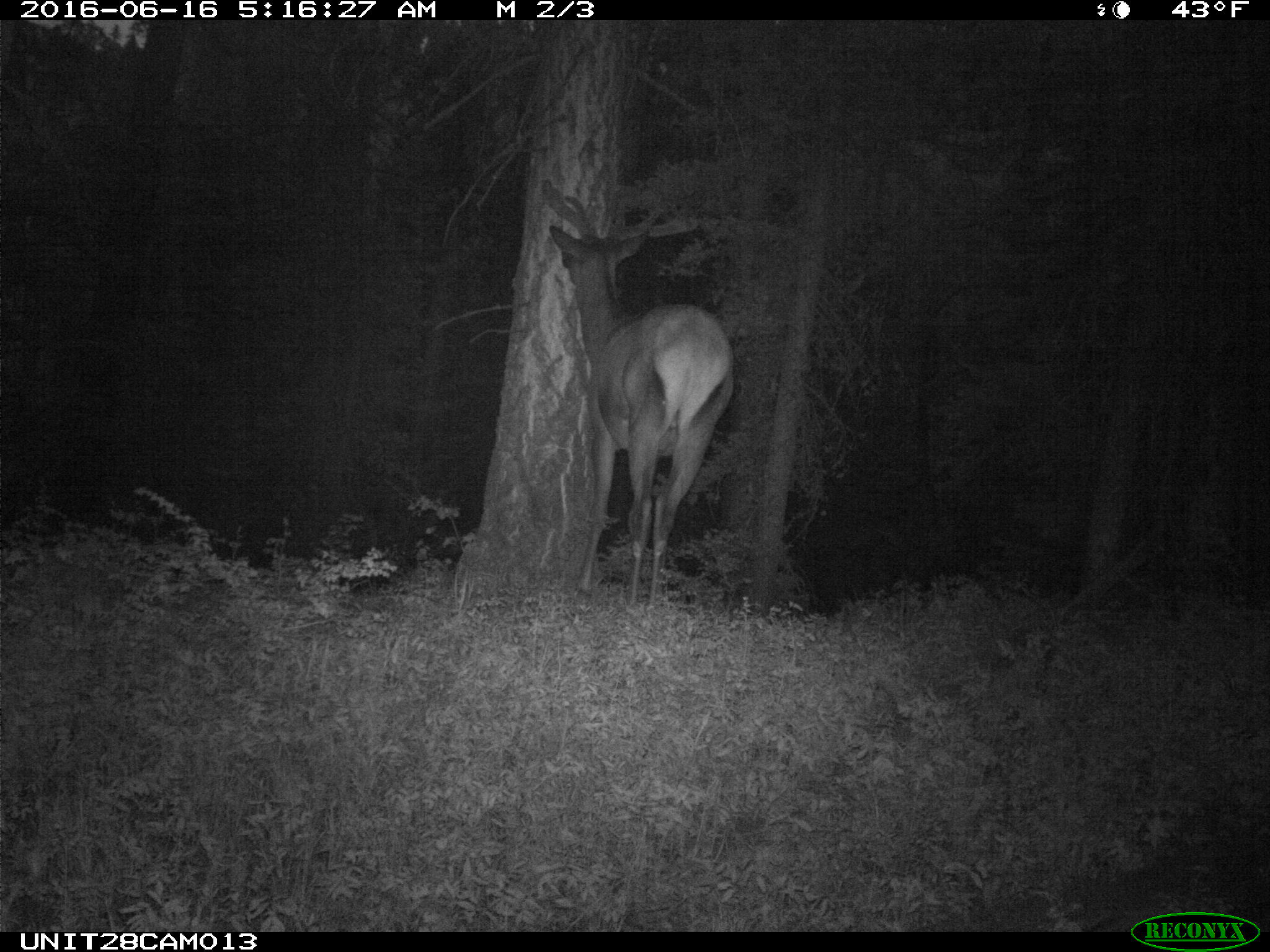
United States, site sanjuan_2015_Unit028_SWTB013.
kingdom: Animalia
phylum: Chordata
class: Mammalia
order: Artiodactyla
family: Cervidae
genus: Cervus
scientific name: Cervus elaphus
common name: red deer